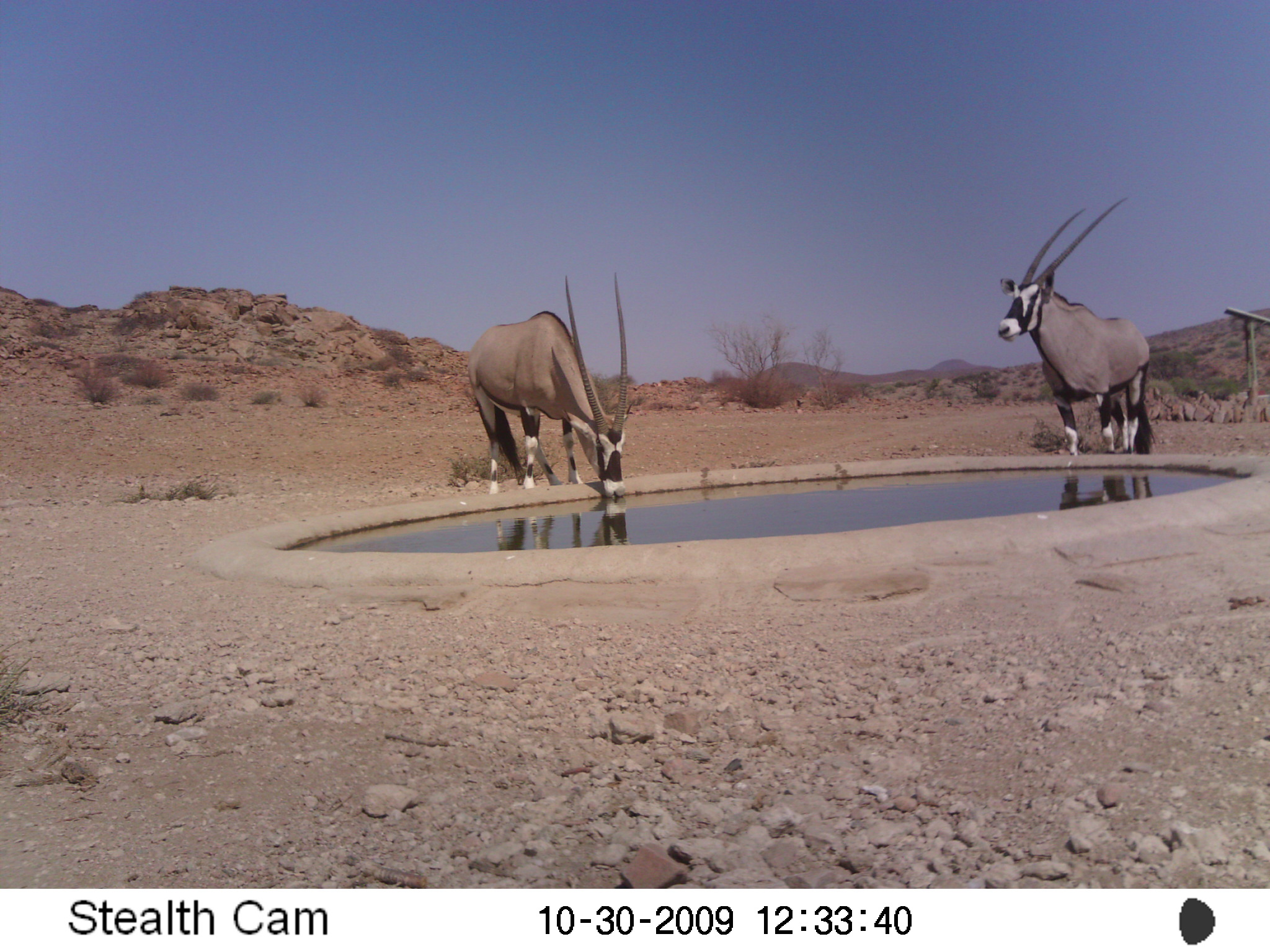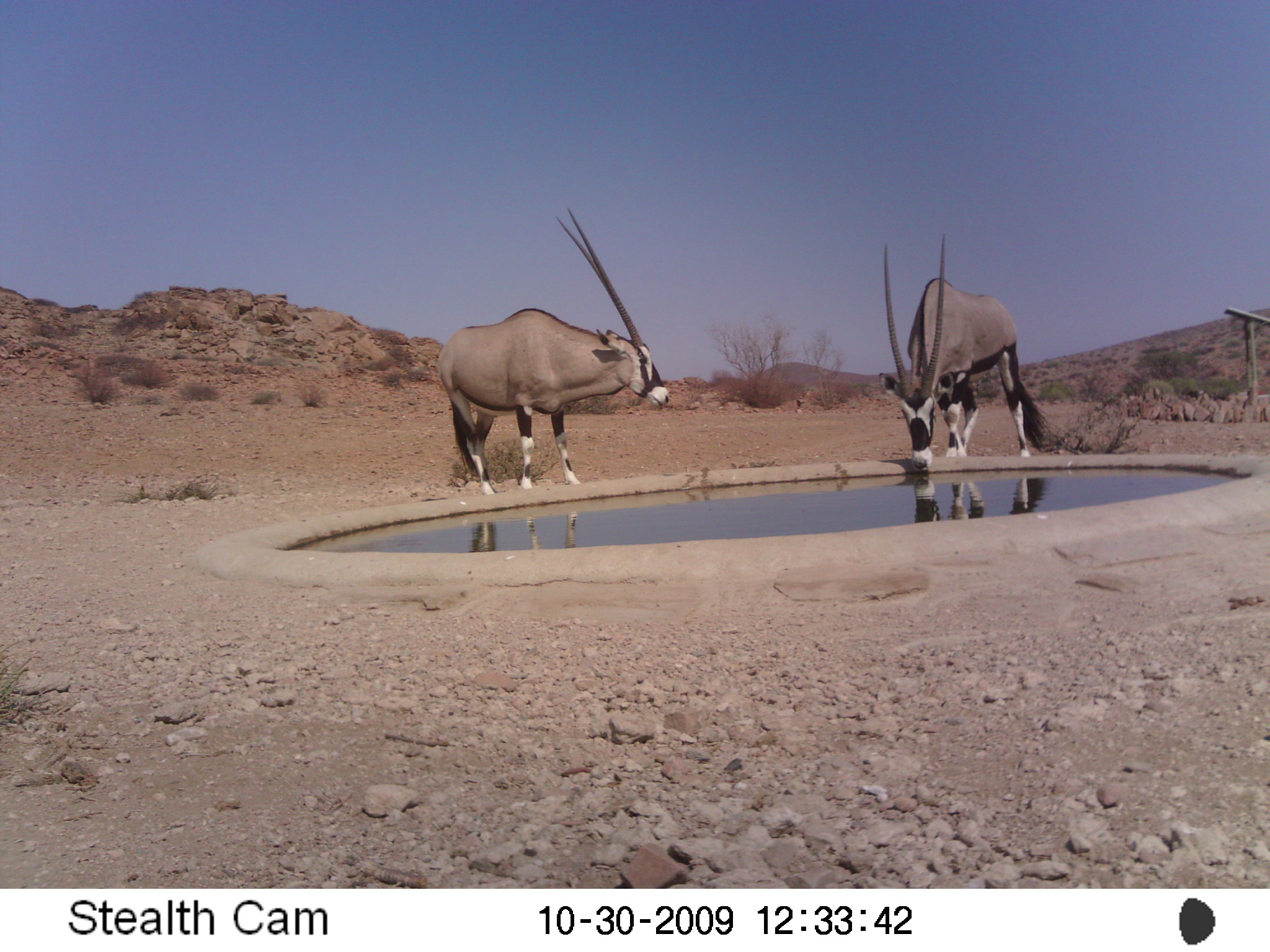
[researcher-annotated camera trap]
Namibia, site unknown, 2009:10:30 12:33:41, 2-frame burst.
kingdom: Animalia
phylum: Chordata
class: Mammalia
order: Artiodactyla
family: Bovidae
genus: Oryx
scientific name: Oryx gazella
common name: gemsbok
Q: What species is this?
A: Oryx gazella (gemsbok).